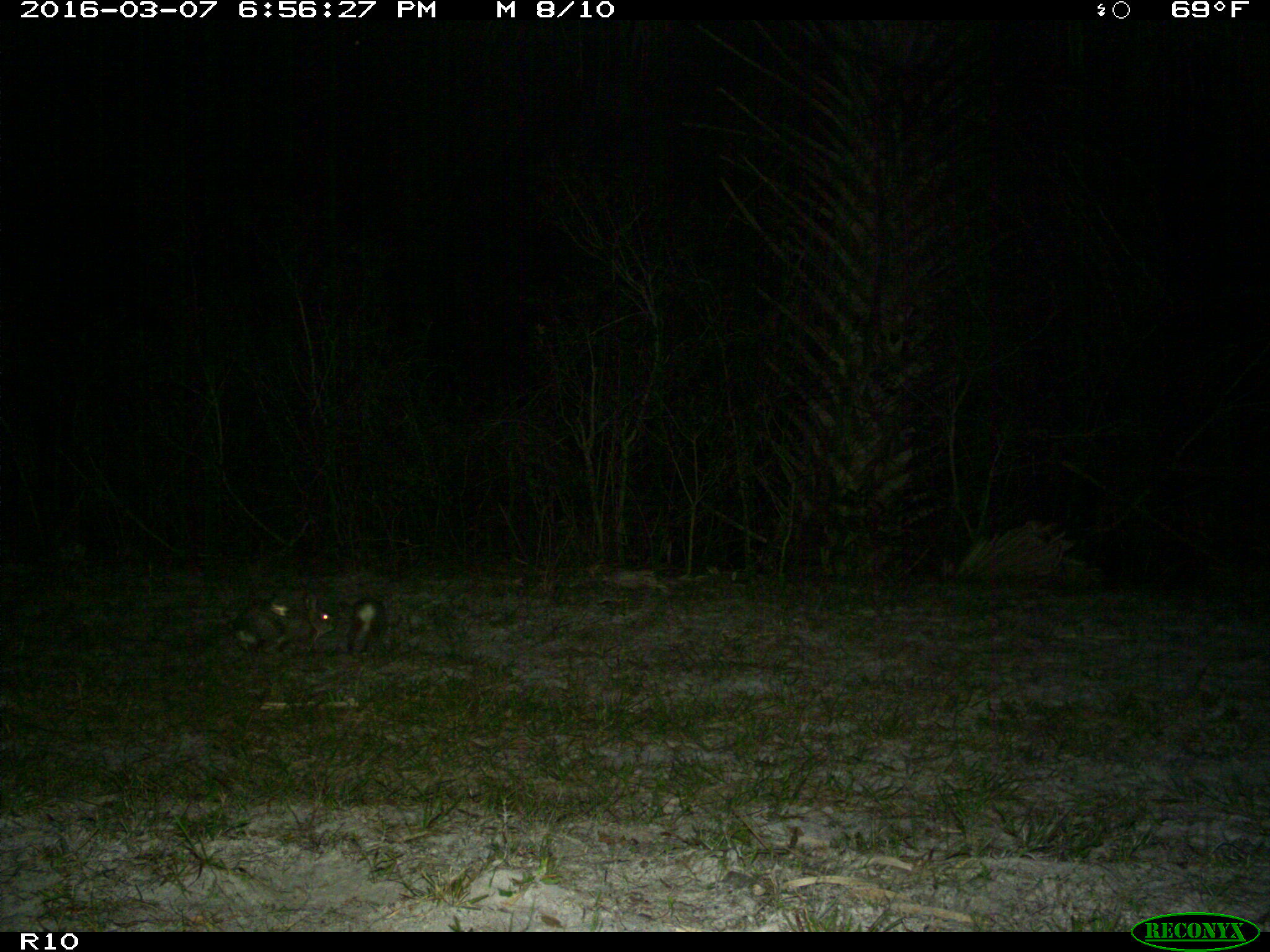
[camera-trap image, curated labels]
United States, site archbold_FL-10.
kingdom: Animalia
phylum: Chordata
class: Mammalia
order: Lagomorpha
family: Leporidae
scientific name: Leporidae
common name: rabbits and hares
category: unidentified rabbit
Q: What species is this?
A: Unidentified rabbit (rabbits and hares) (Leporidae).